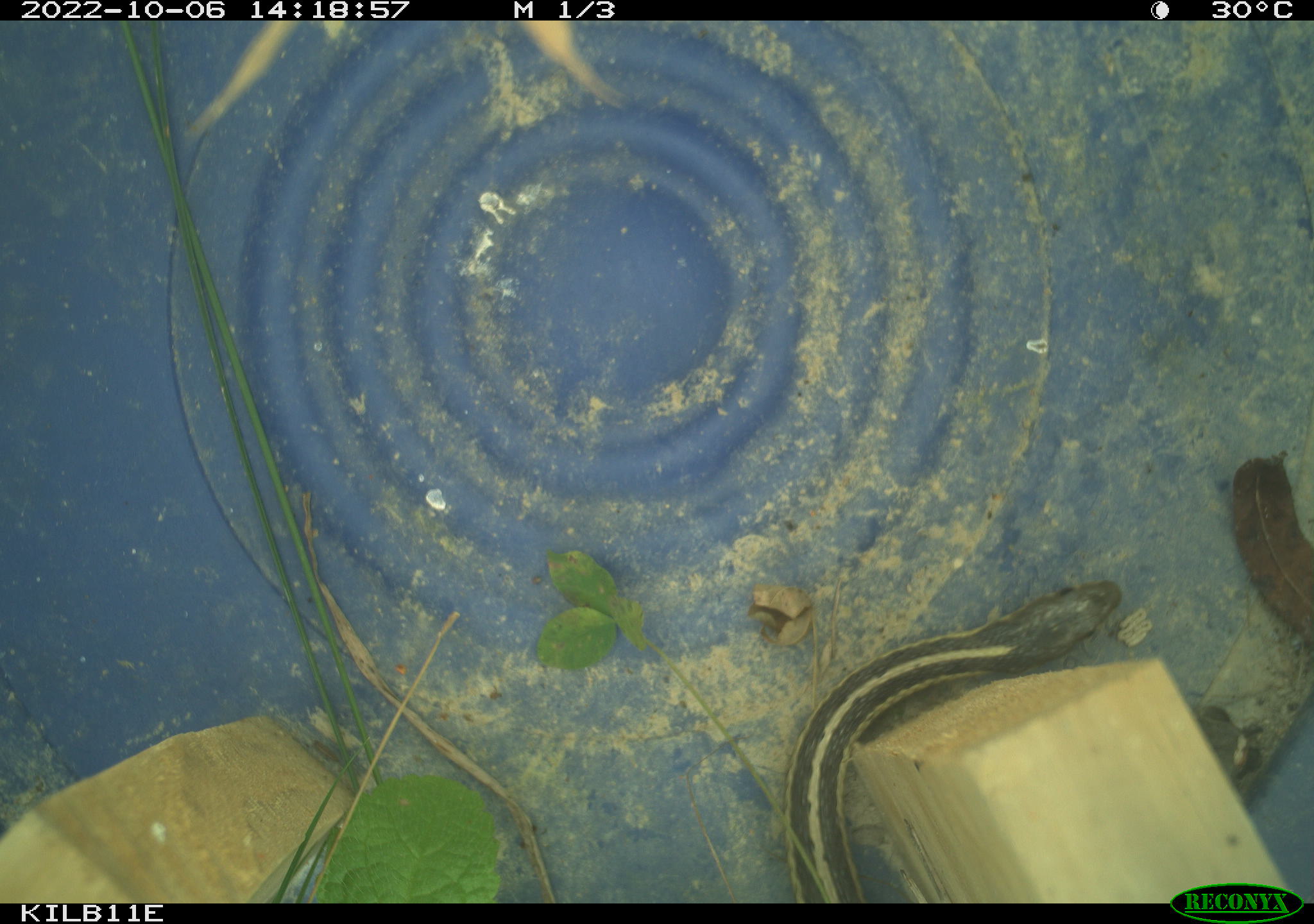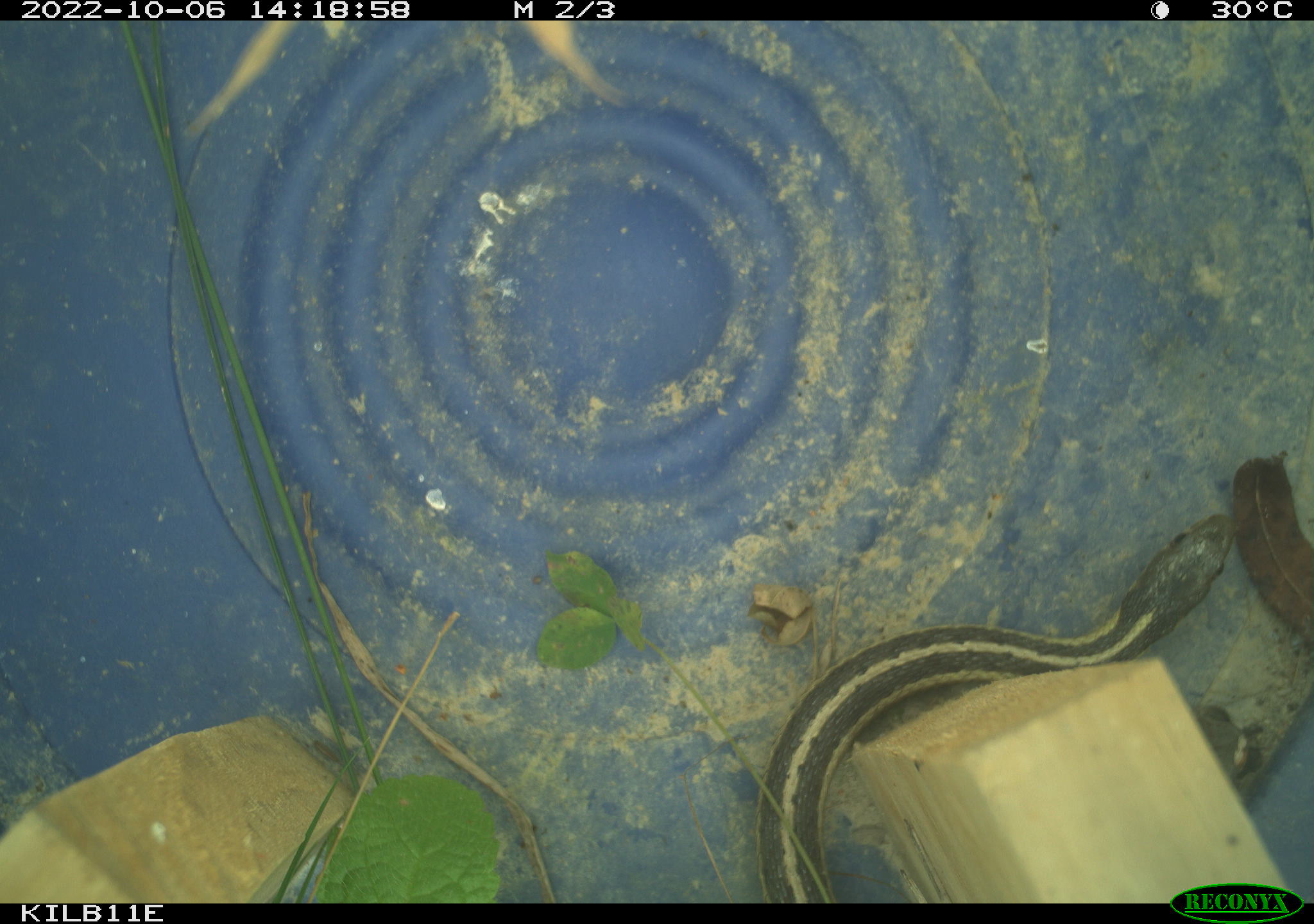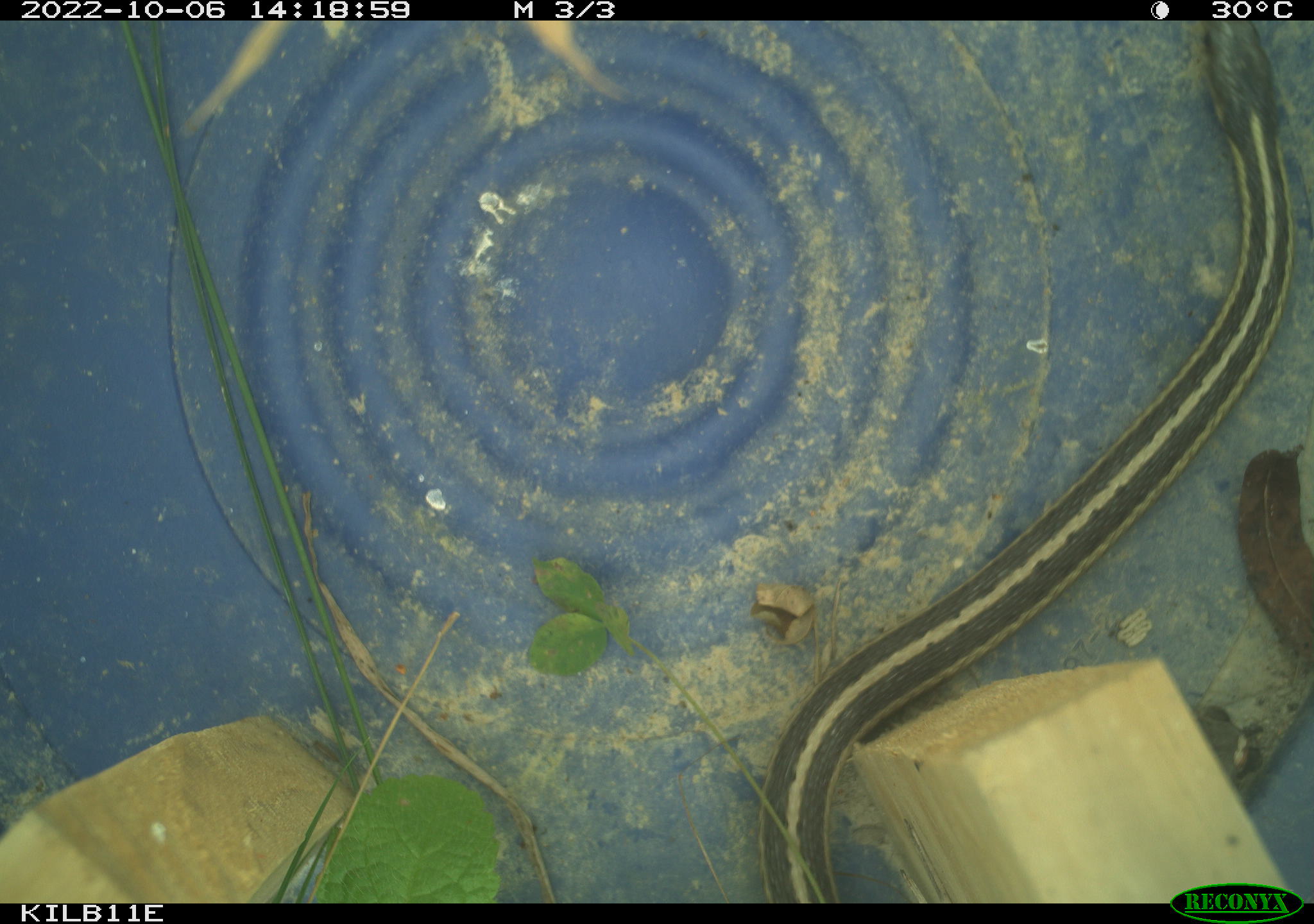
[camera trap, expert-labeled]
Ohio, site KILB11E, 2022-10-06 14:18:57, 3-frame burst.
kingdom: Animalia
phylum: Chordata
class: Reptilia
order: Squamata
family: Colubridae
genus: Thamnophis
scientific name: Thamnophis sirtalis sirtalis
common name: eastern gartersnake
Eastern gartersnake (Thamnophis sirtalis sirtalis).